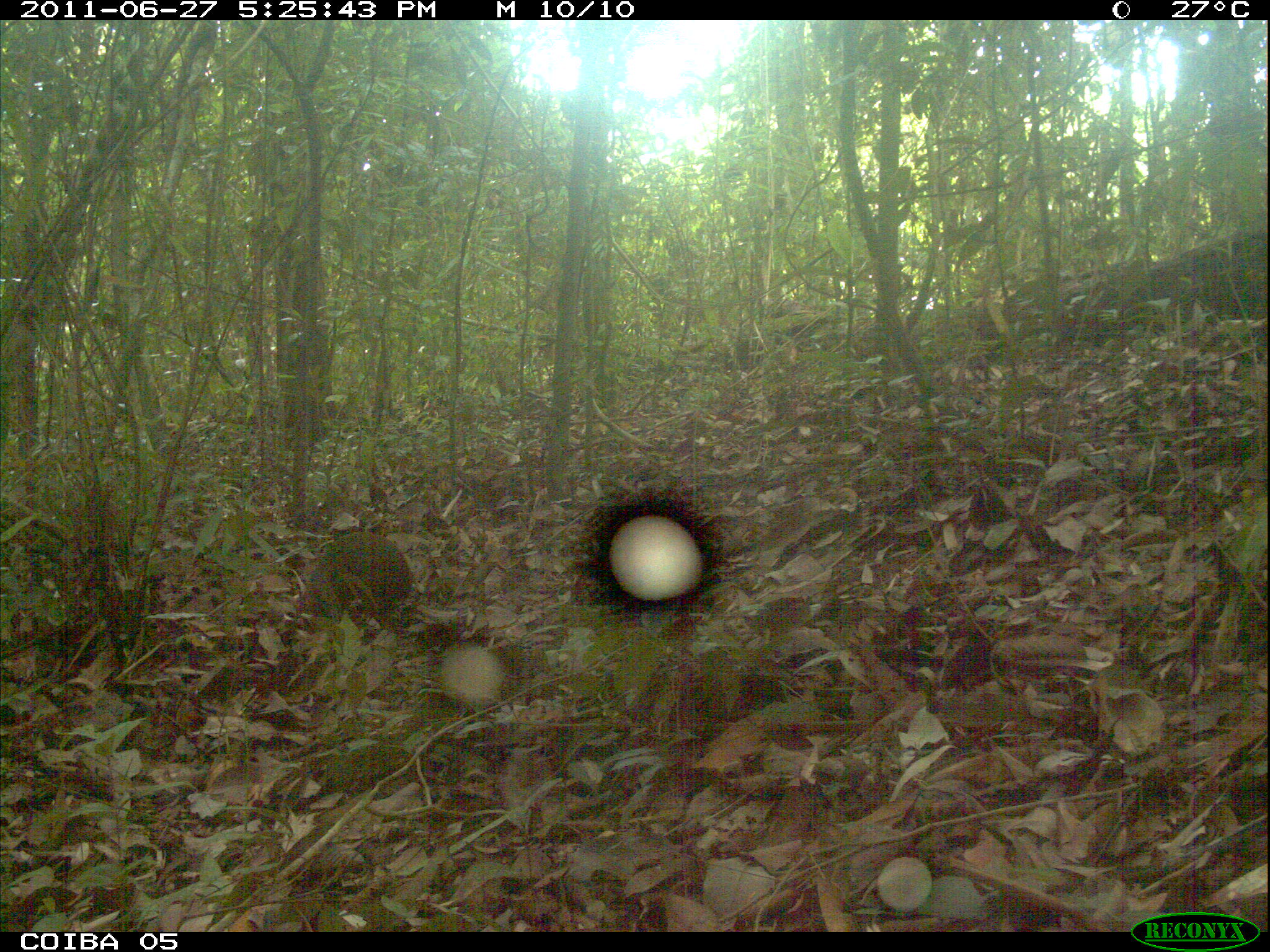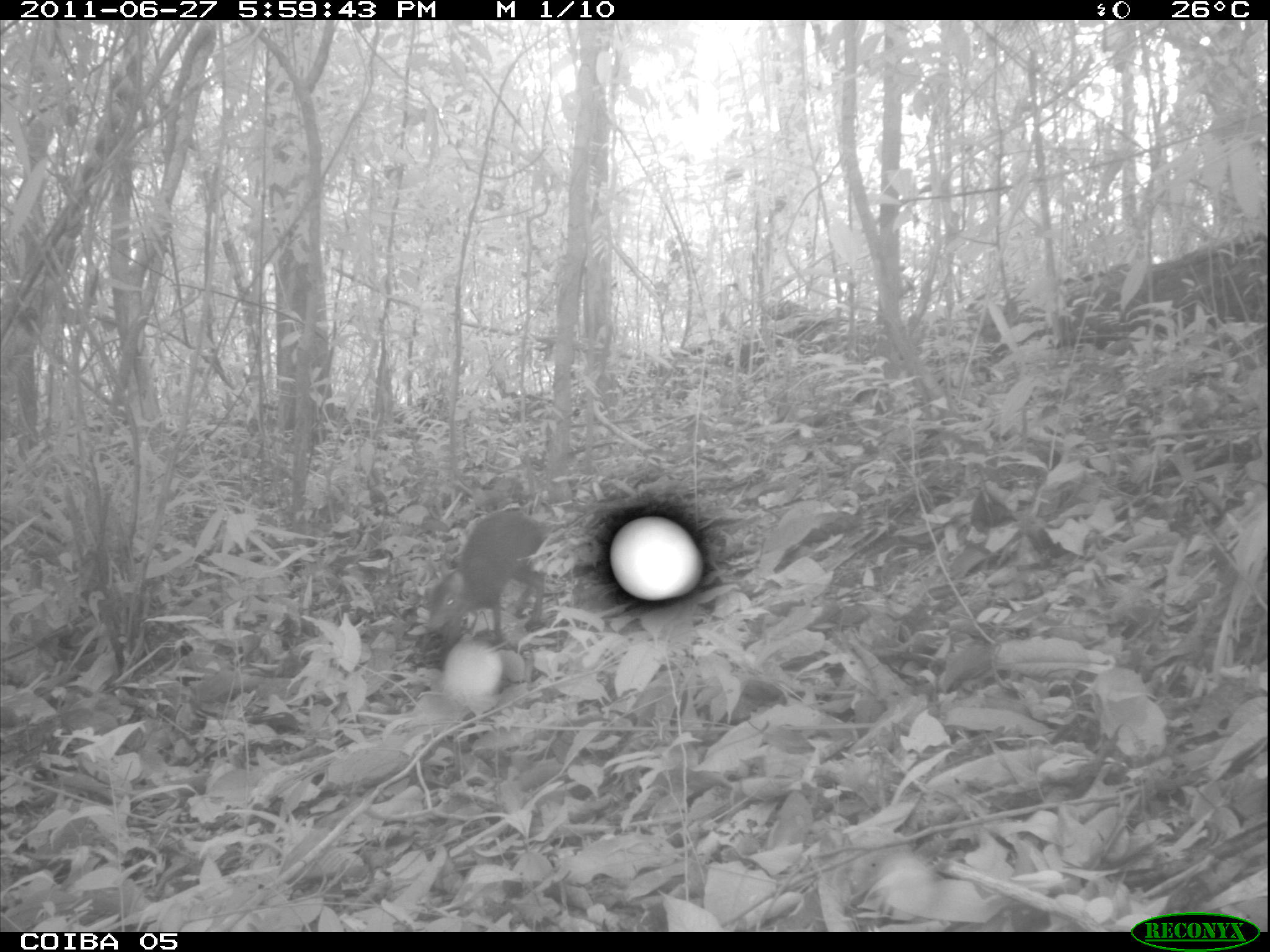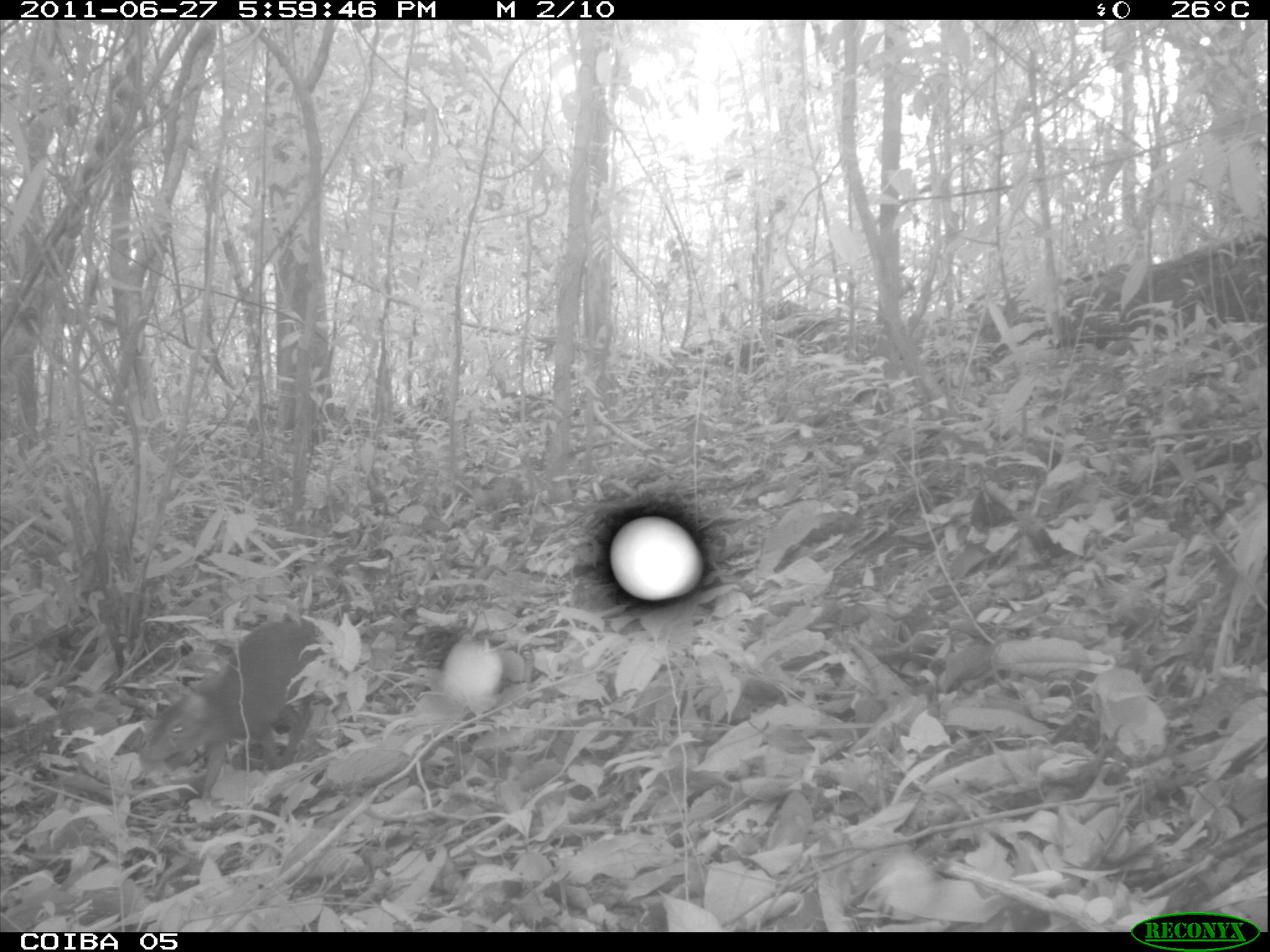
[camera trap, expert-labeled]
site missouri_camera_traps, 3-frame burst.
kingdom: Animalia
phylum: Chordata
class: Mammalia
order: Rodentia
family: Dasyproctidae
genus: Dasyprocta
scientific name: Dasyprocta coibae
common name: coiban agouti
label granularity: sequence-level